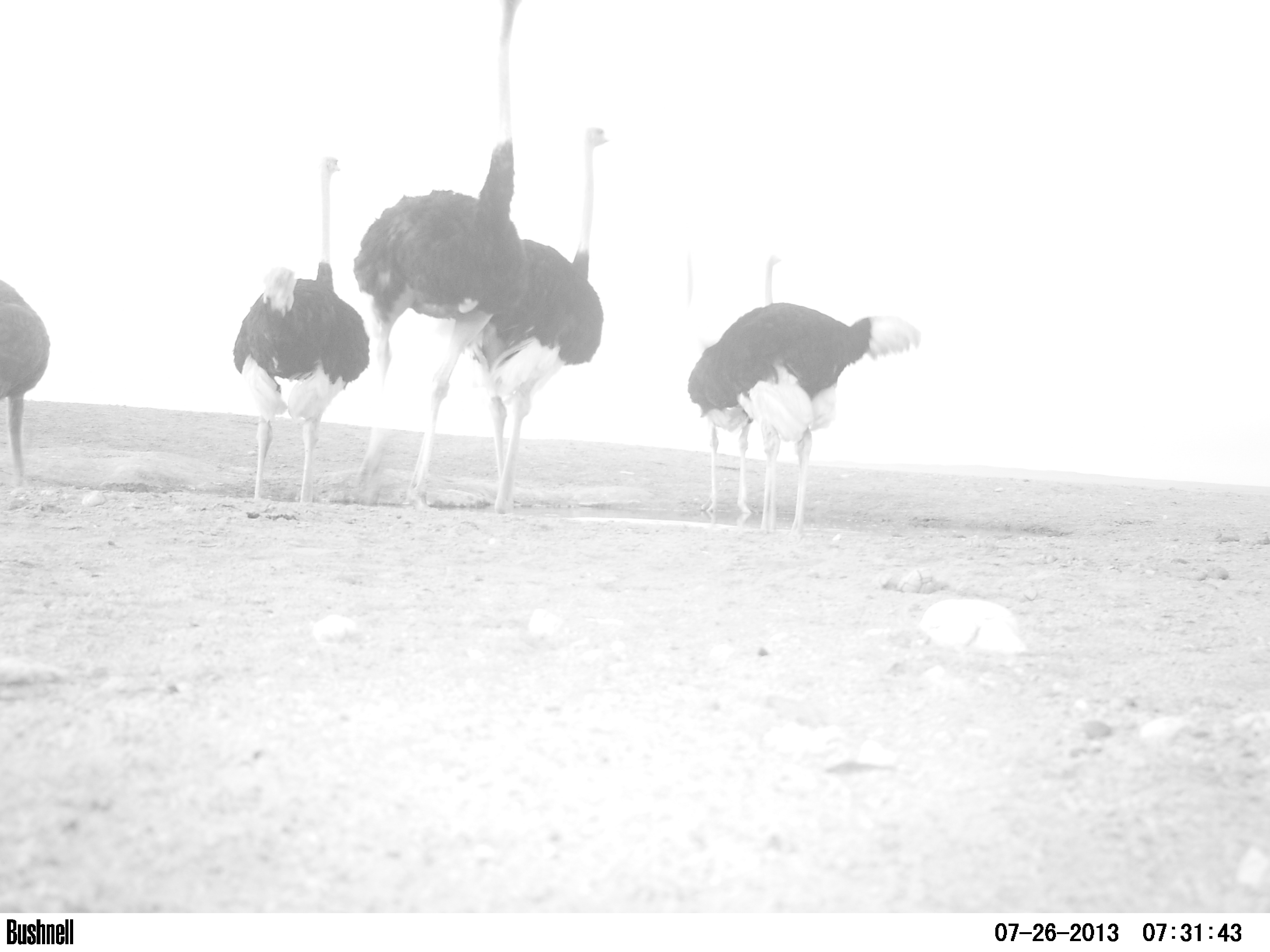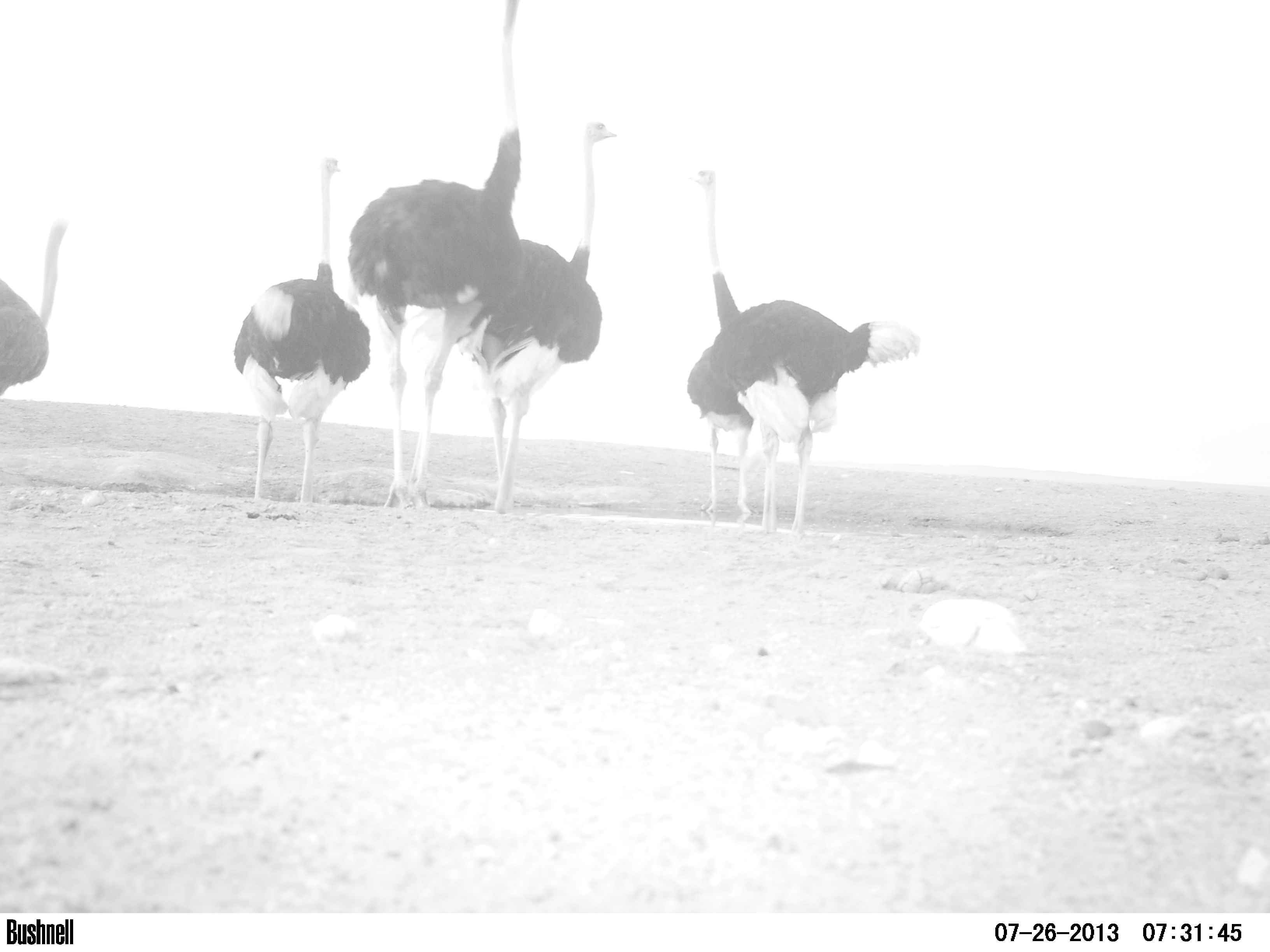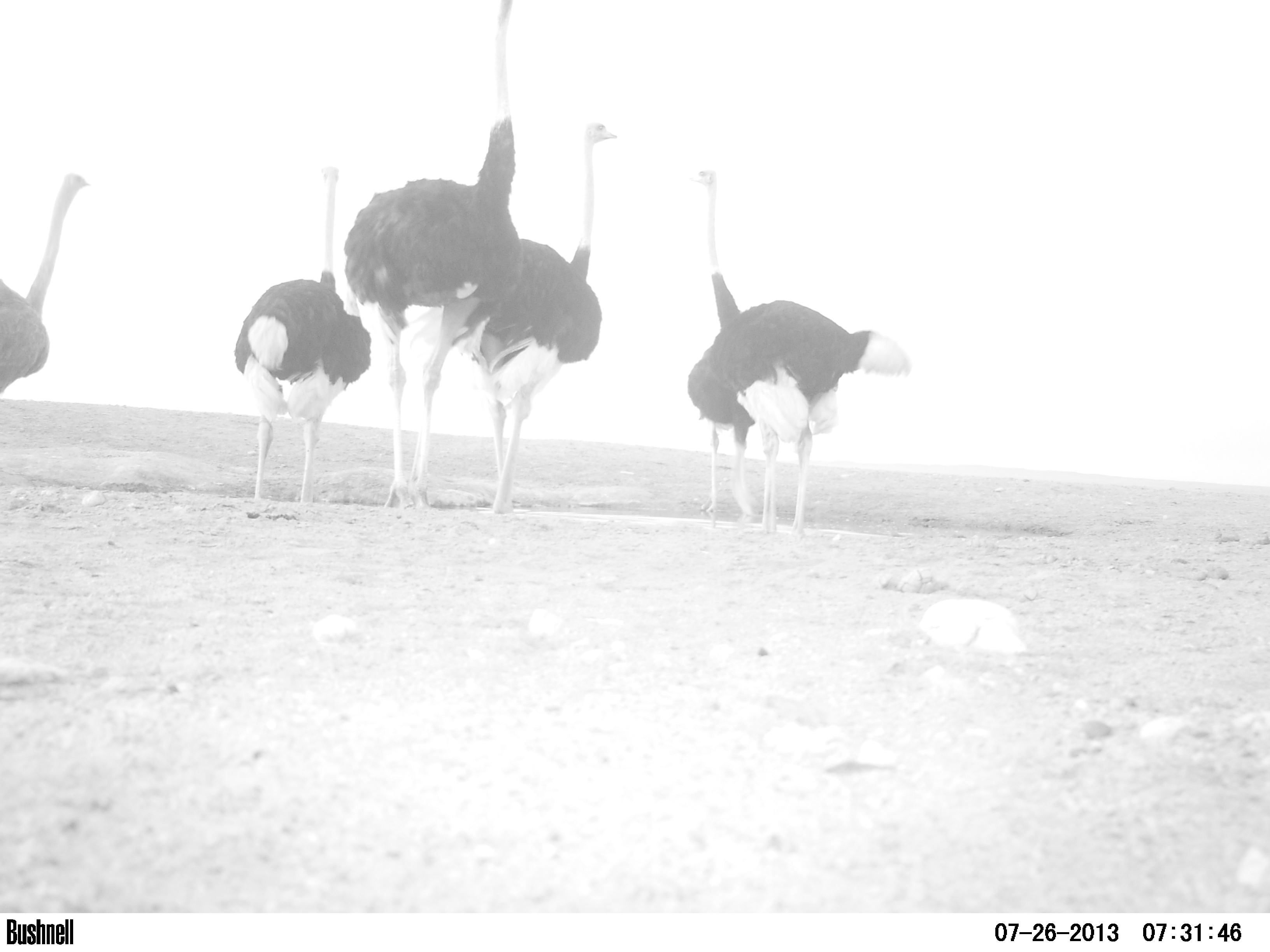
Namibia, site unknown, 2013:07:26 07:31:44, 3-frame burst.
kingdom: Animalia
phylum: Chordata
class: Aves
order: Struthioniformes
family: Struthionidae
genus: Struthio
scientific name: Struthio camelus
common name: common ostrich